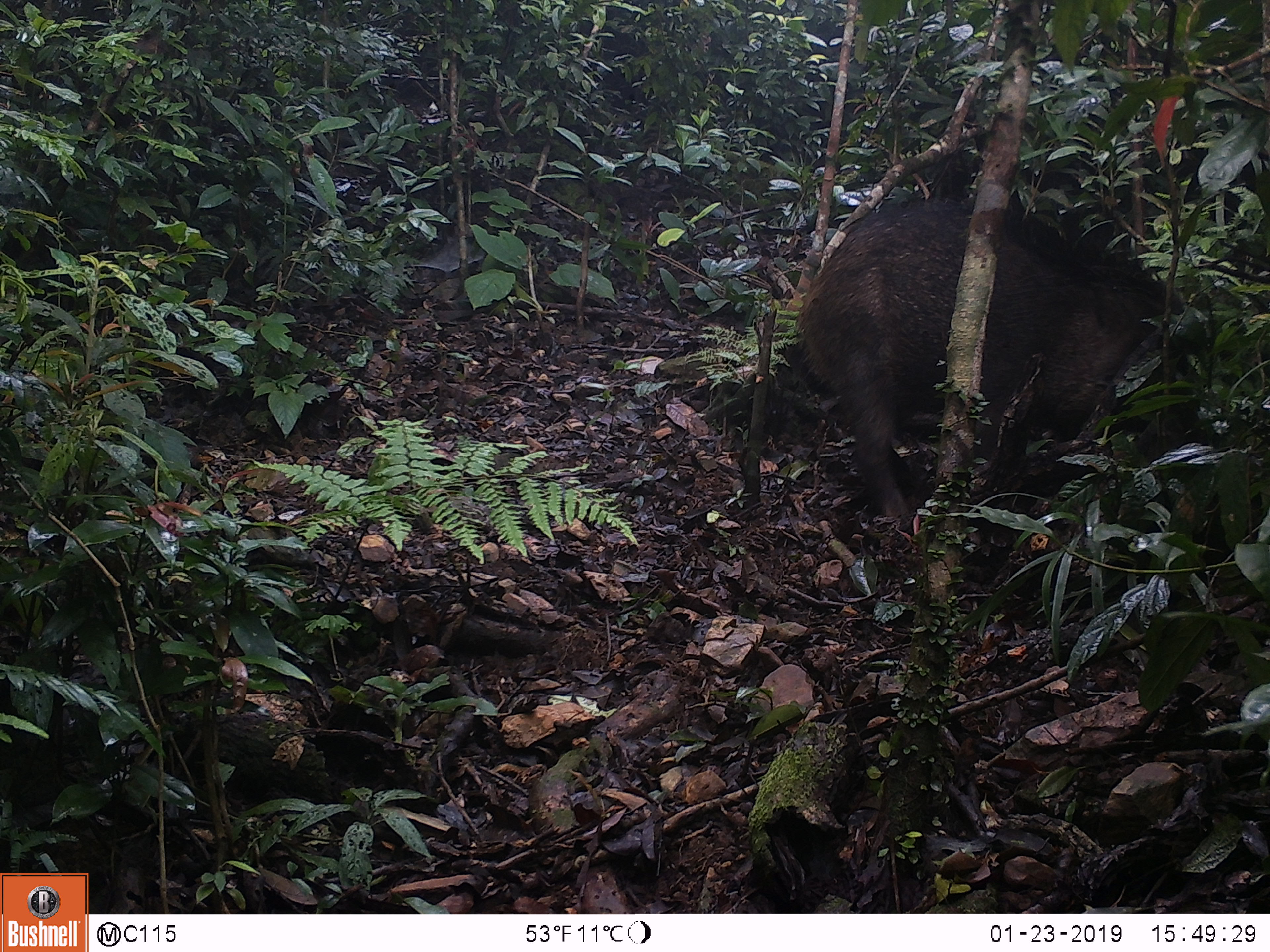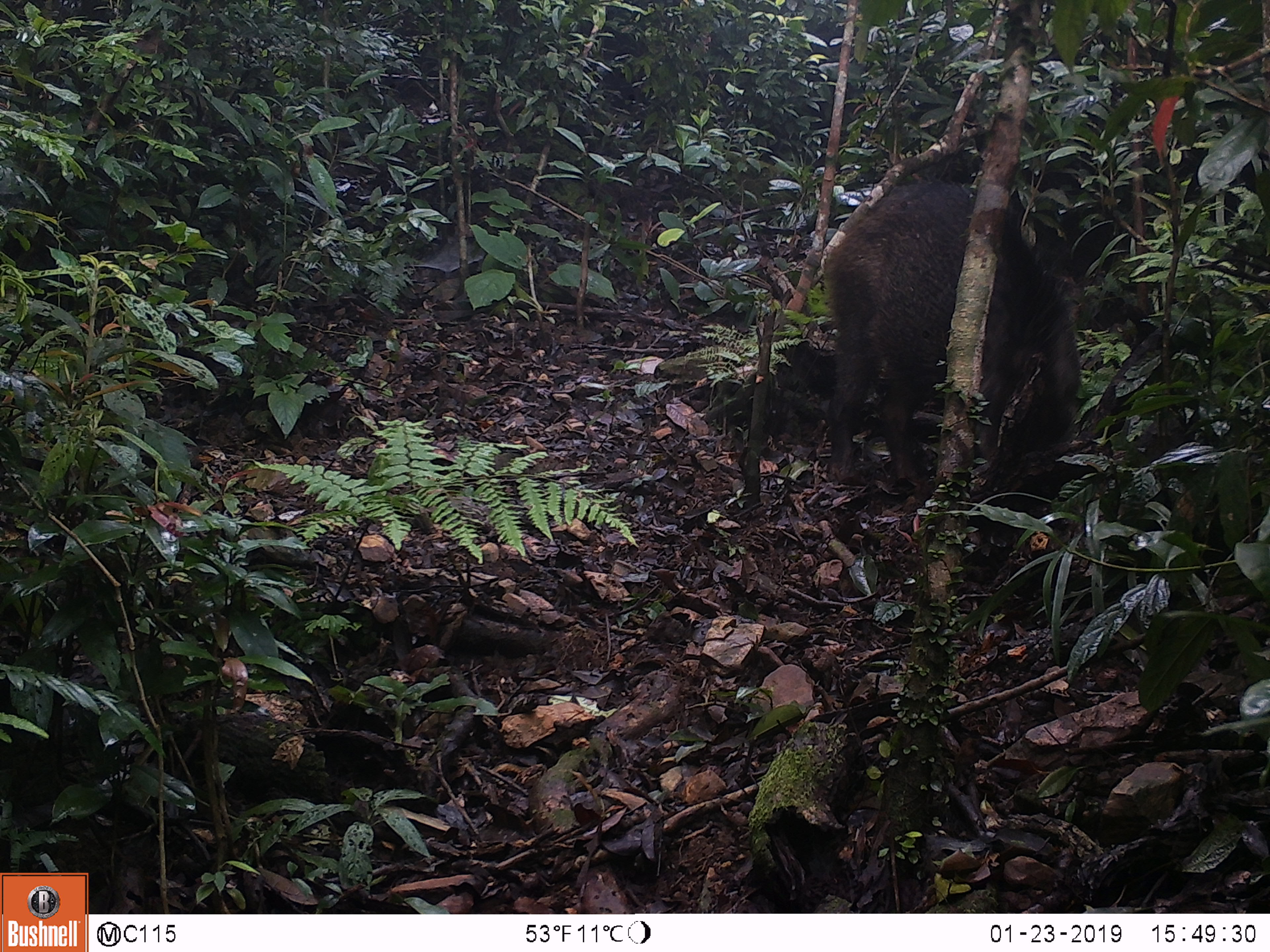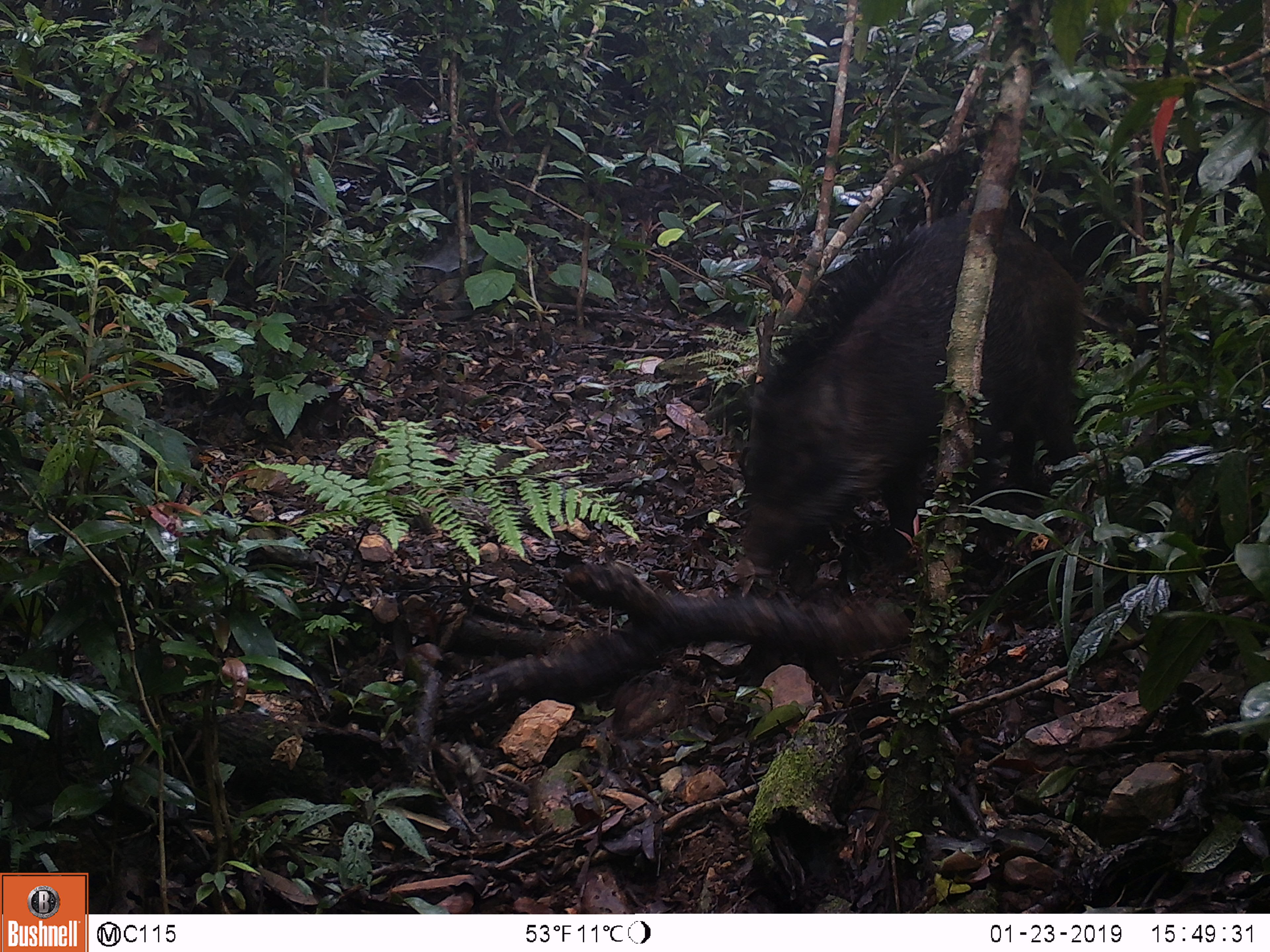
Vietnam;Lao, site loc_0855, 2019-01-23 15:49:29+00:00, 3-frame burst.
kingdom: Animalia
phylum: Chordata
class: Mammalia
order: Artiodactyla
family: Suidae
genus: Sus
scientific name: Sus scrofa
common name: eurasian wild pig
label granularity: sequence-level